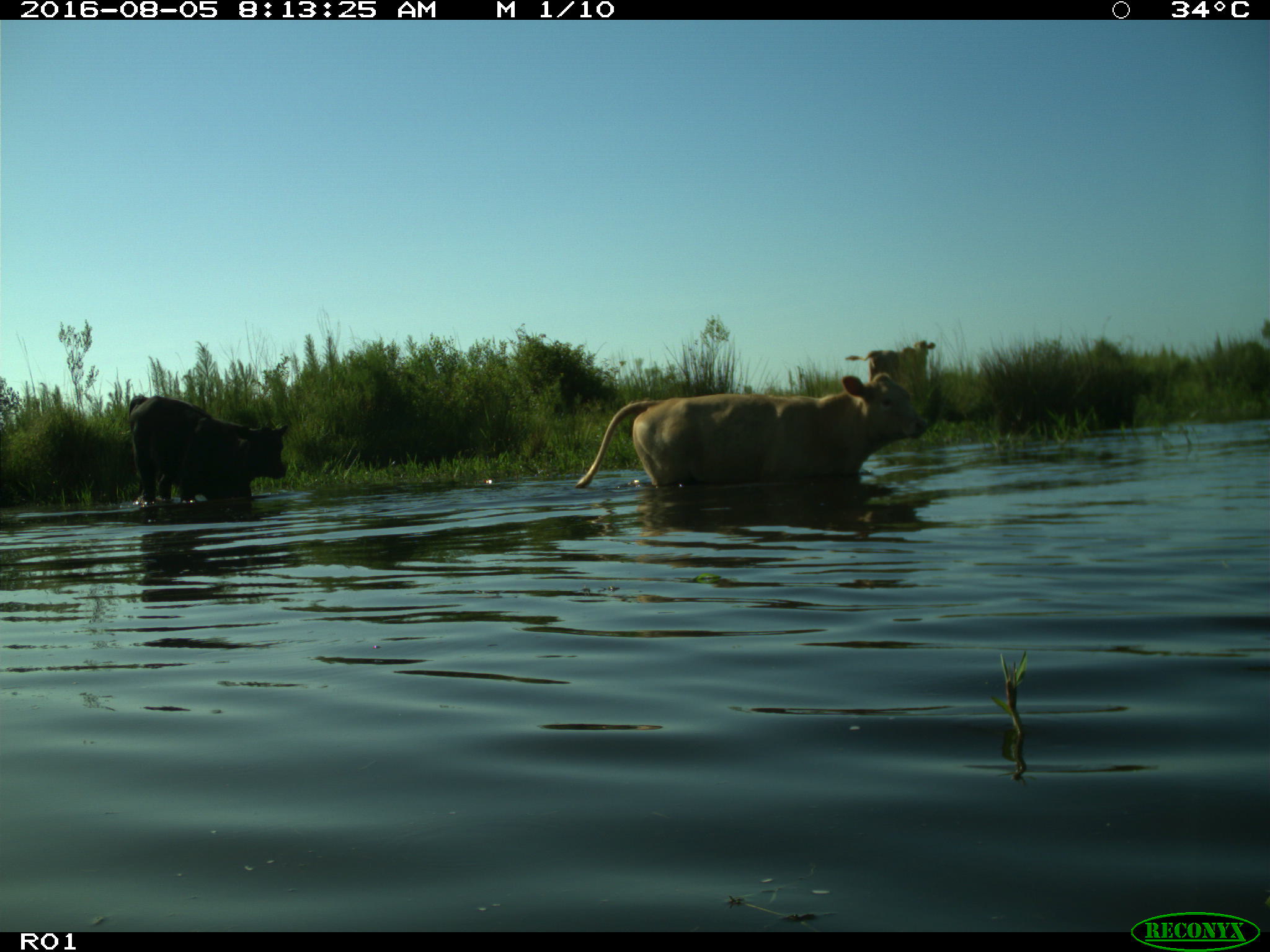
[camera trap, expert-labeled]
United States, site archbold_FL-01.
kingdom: Animalia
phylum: Chordata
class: Mammalia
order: Artiodactyla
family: Bovidae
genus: Bos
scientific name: Bos taurus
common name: domestic cow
Bos taurus (domestic cow).